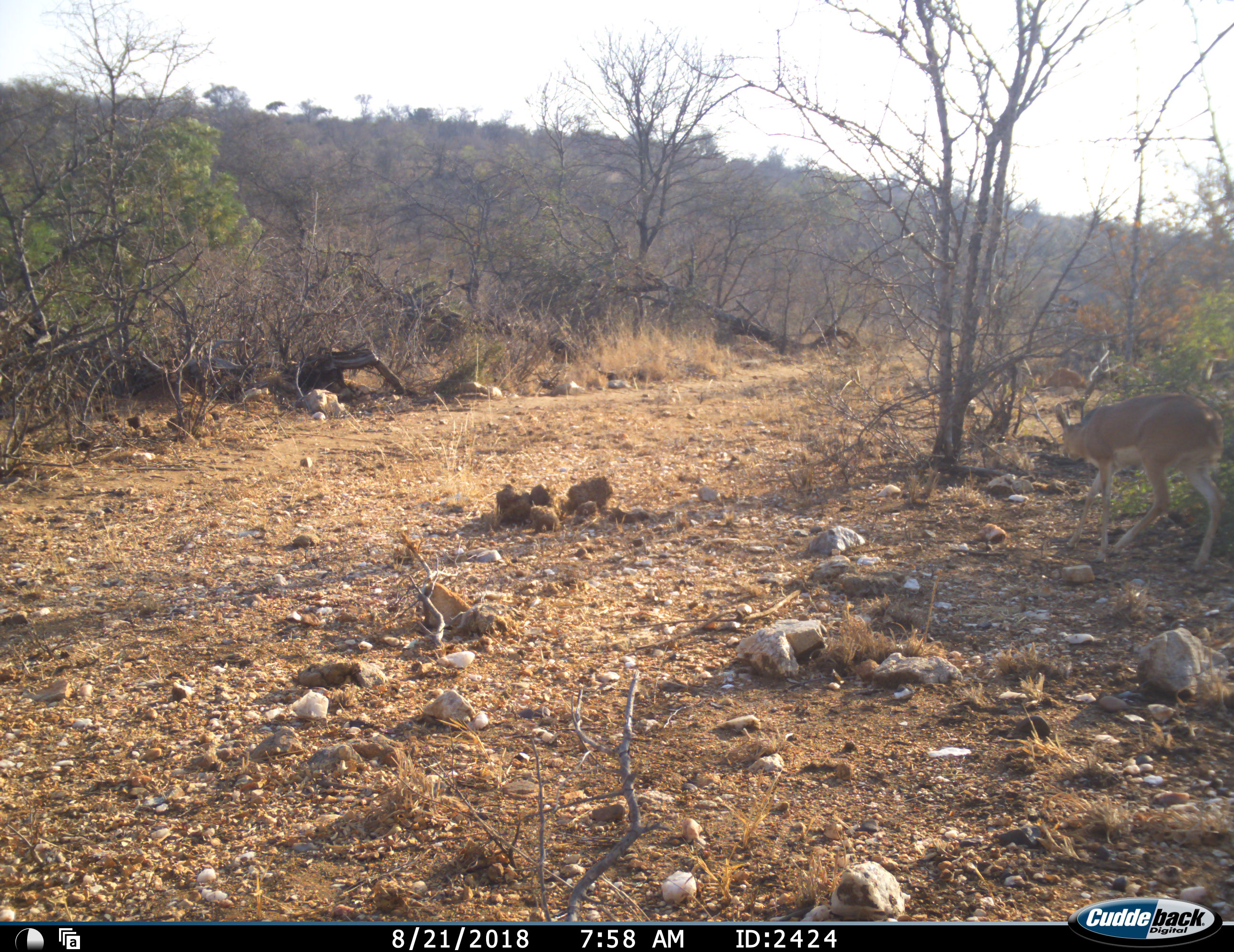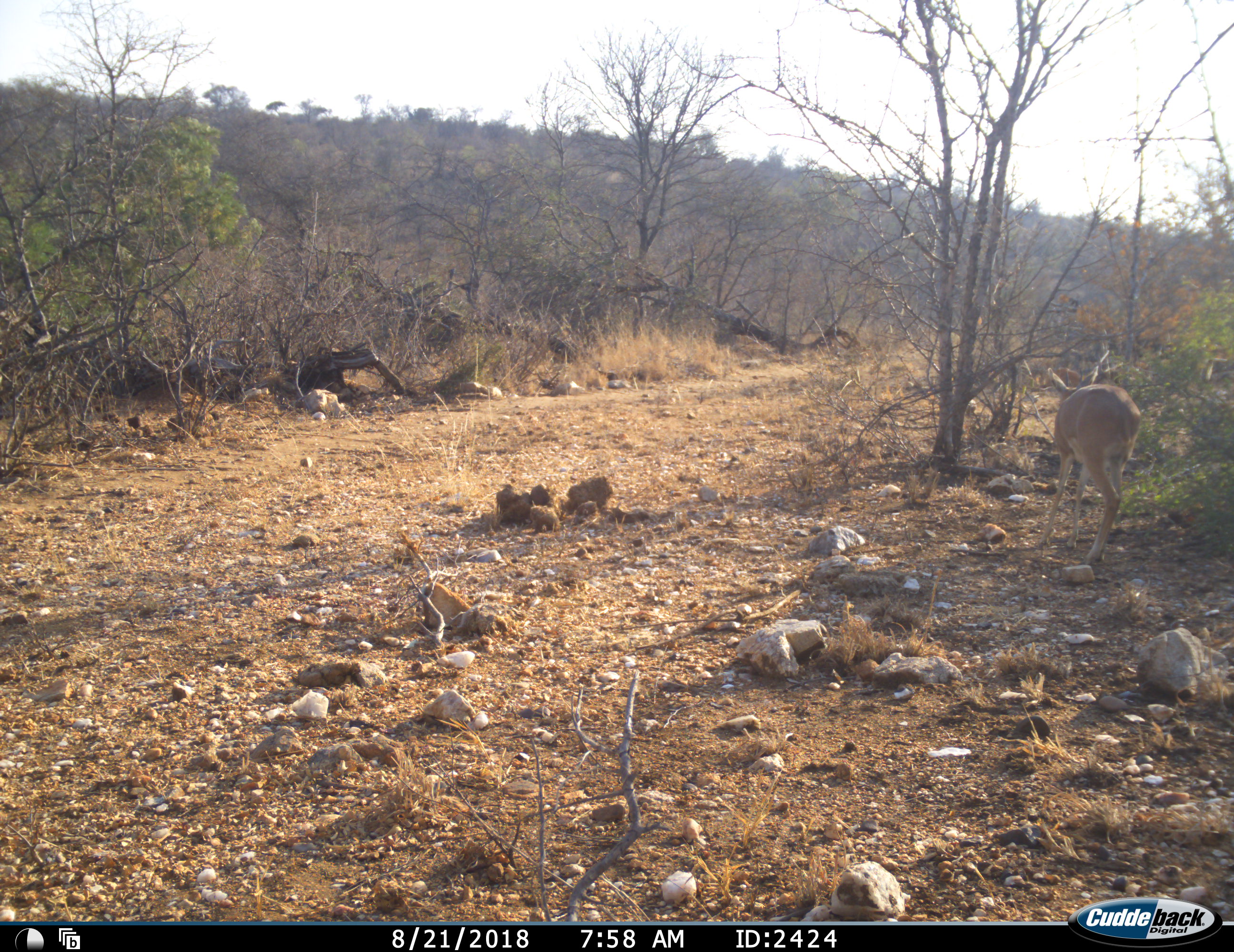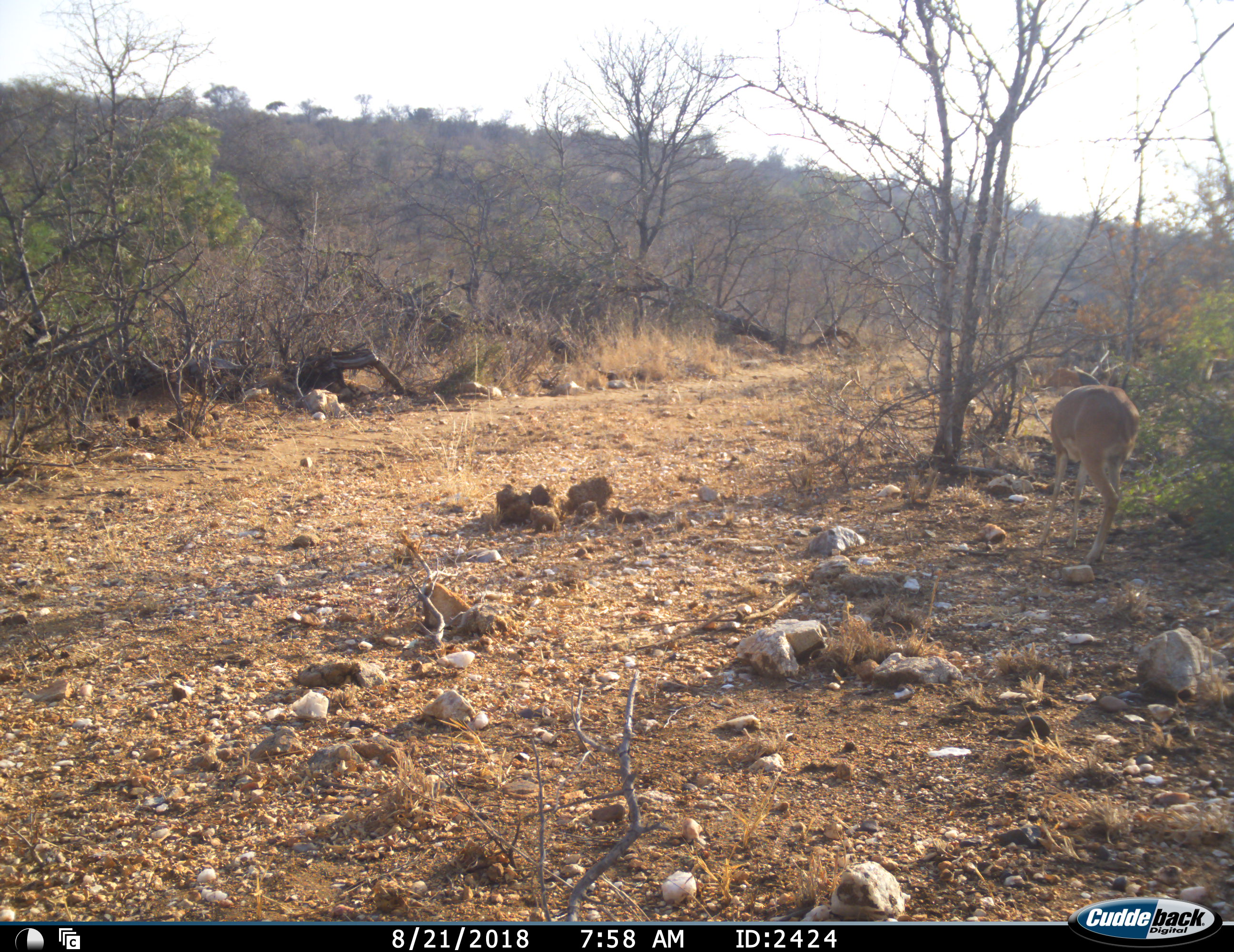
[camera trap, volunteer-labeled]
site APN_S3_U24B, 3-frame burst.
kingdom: Animalia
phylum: Chordata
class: Mammalia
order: Artiodactyla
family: Bovidae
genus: Aepyceros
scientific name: Aepyceros melampus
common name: impala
Impala (Aepyceros melampus), count 1. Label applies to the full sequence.